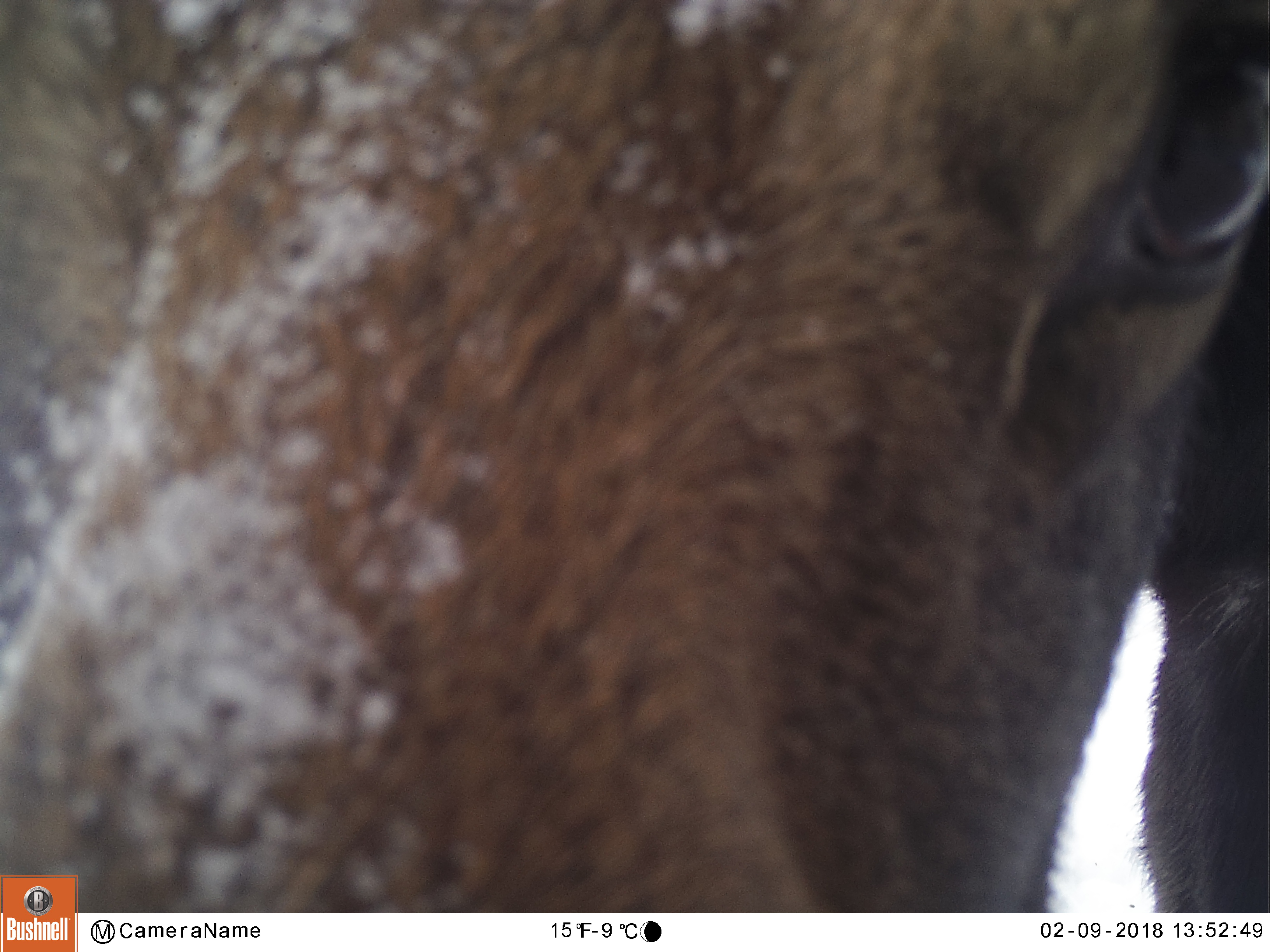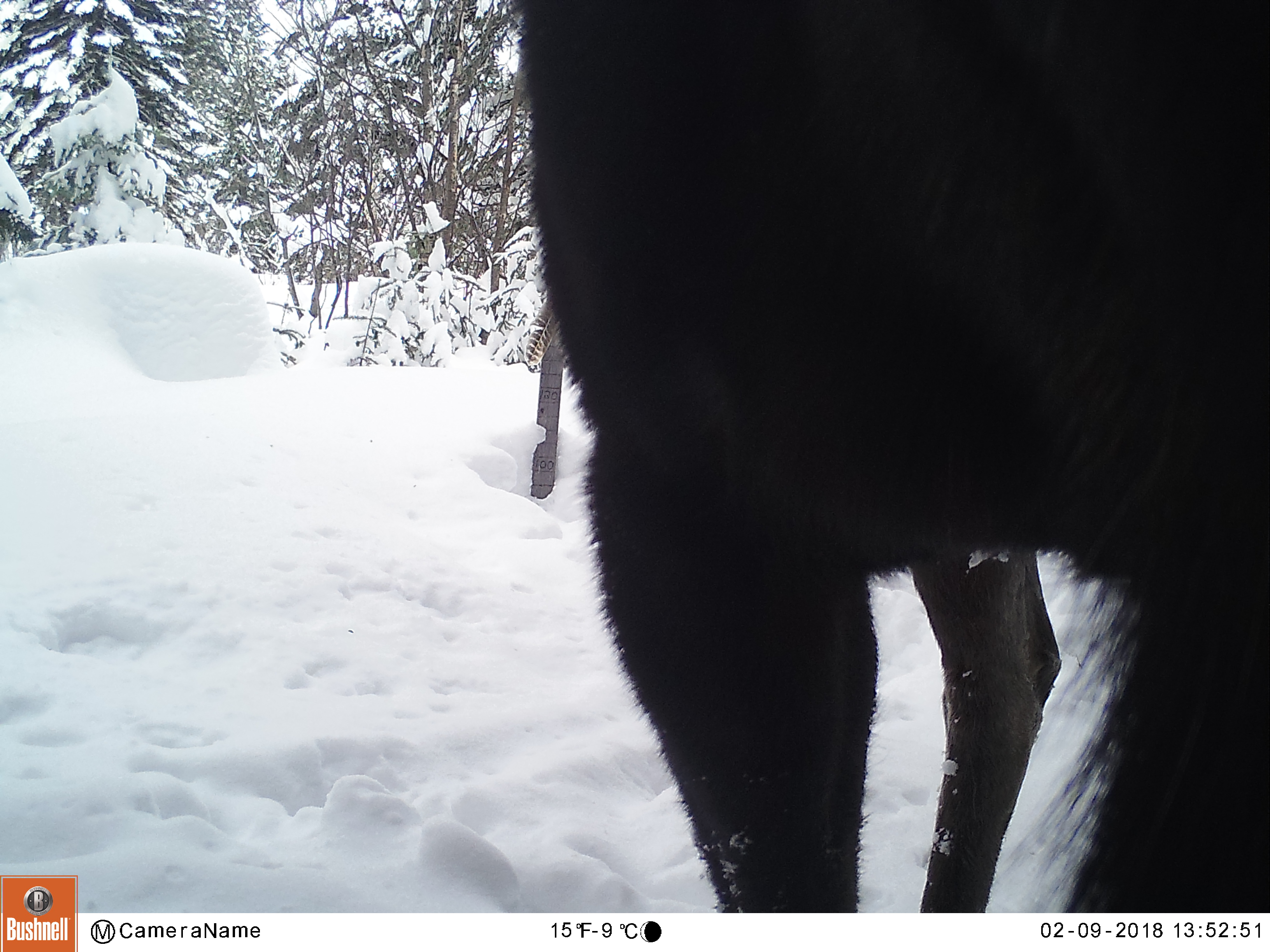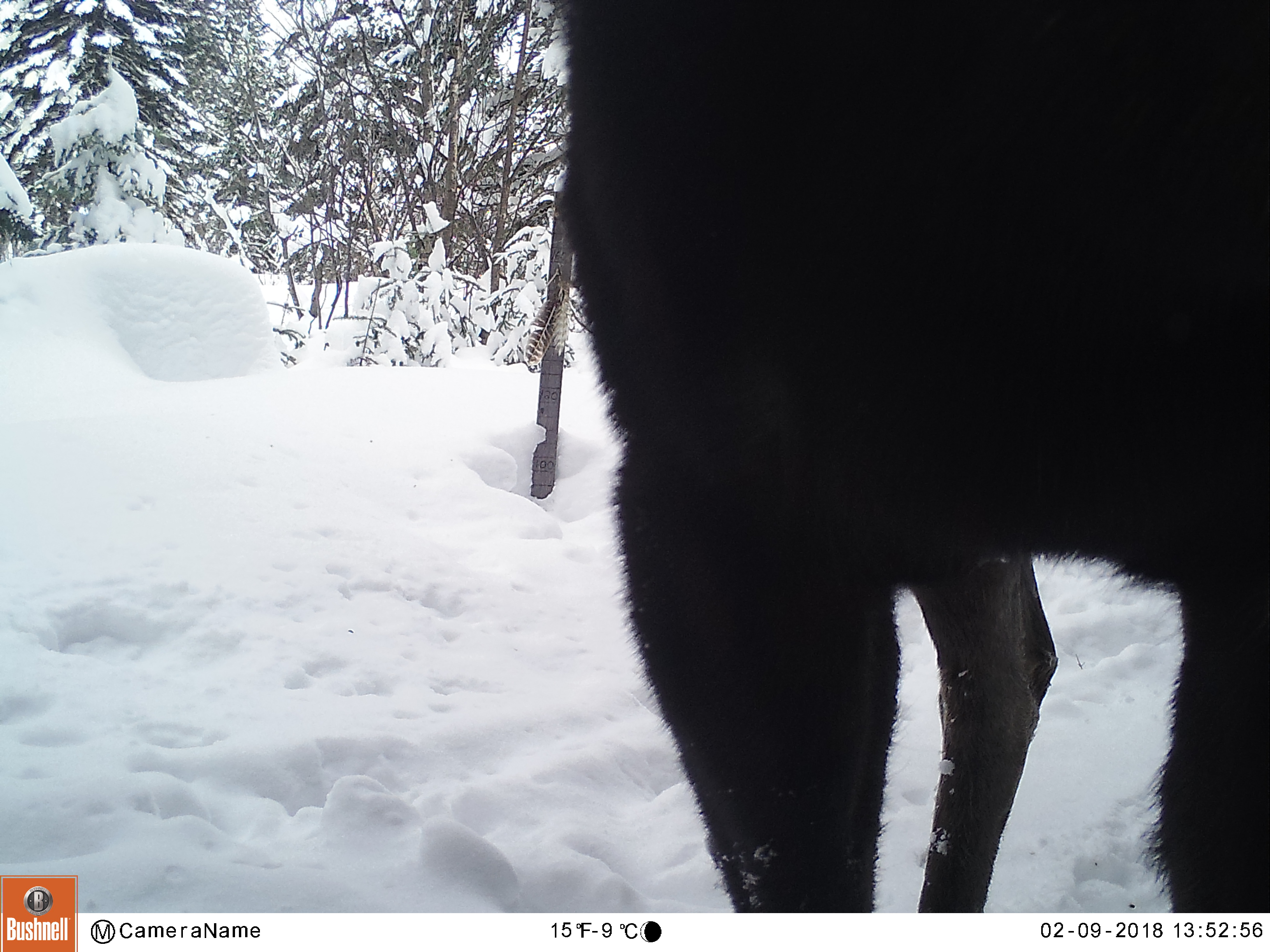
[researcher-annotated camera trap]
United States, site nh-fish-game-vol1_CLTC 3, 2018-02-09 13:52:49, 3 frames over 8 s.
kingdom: Animalia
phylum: Chordata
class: Mammalia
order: Artiodactyla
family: Cervidae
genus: Alces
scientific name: Alces alces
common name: moose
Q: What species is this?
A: Moose (Alces alces).